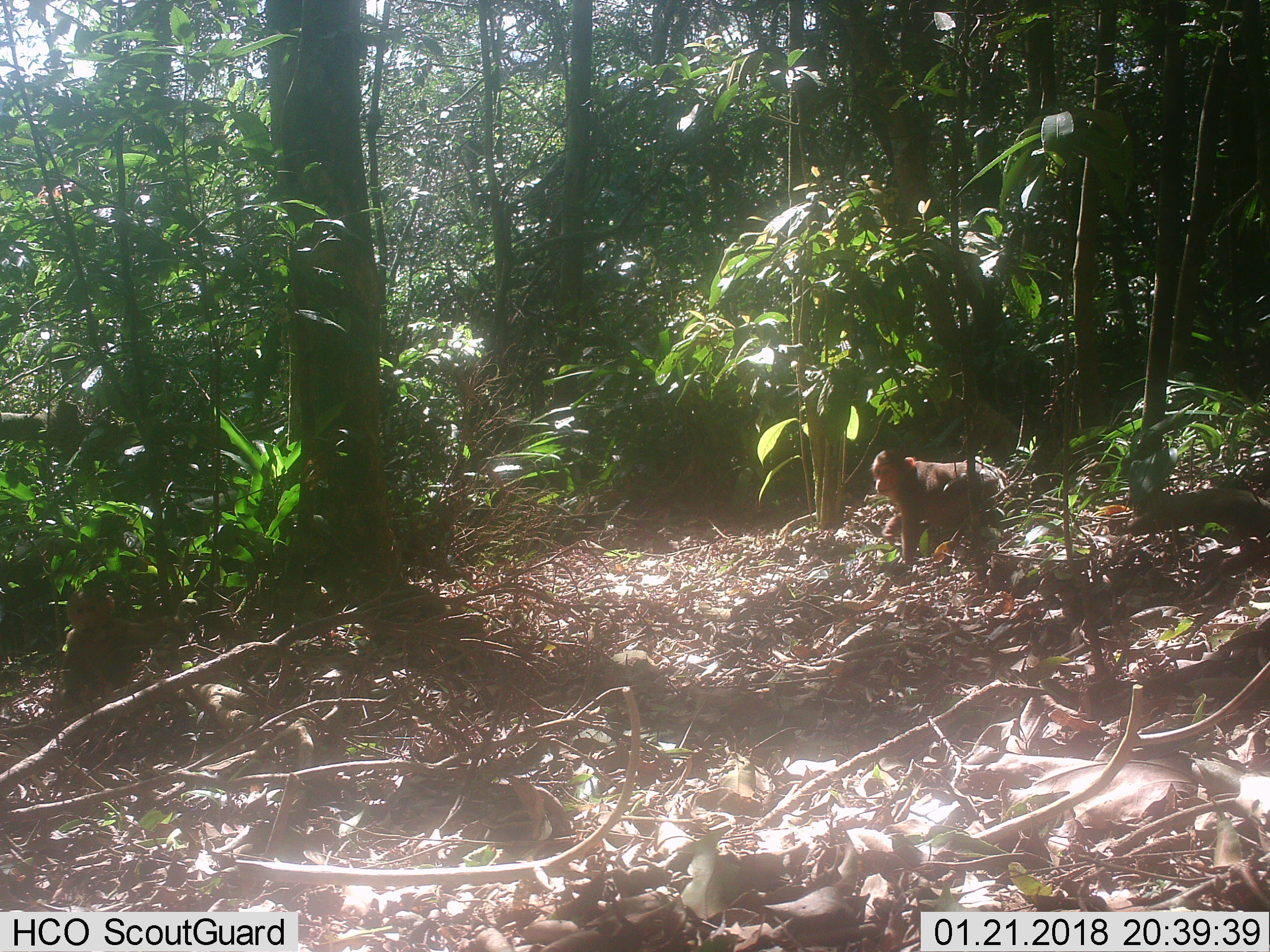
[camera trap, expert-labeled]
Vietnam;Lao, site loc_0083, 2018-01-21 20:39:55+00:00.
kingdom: Animalia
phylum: Chordata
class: Mammalia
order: Primates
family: Cercopithecidae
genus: Macaca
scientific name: Macaca arctoides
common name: stump-tailed macaque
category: stump tailed macaque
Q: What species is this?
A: Stump tailed macaque (stump-tailed macaque) (Macaca arctoides).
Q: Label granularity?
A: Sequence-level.